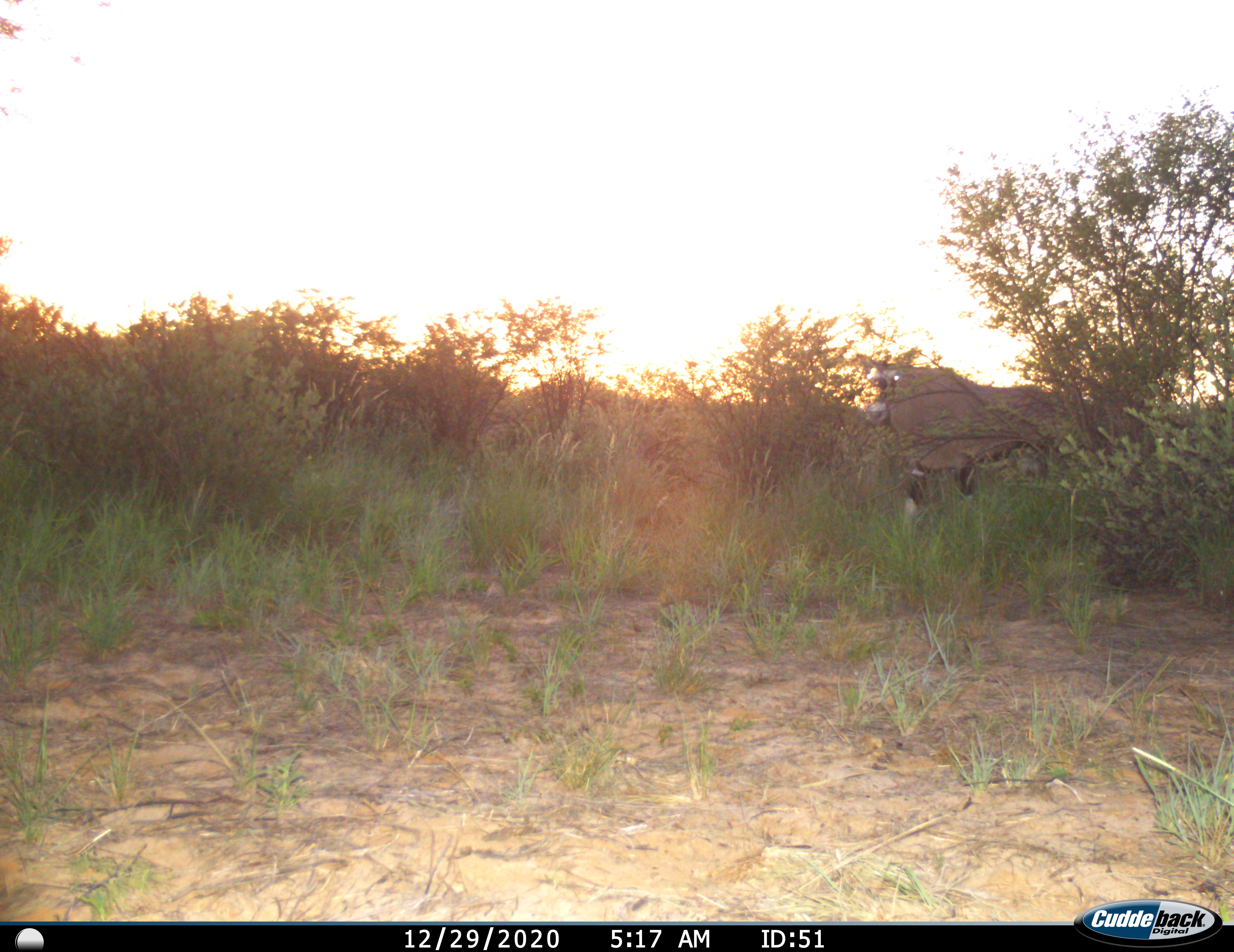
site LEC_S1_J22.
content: unidentified animal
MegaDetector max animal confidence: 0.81